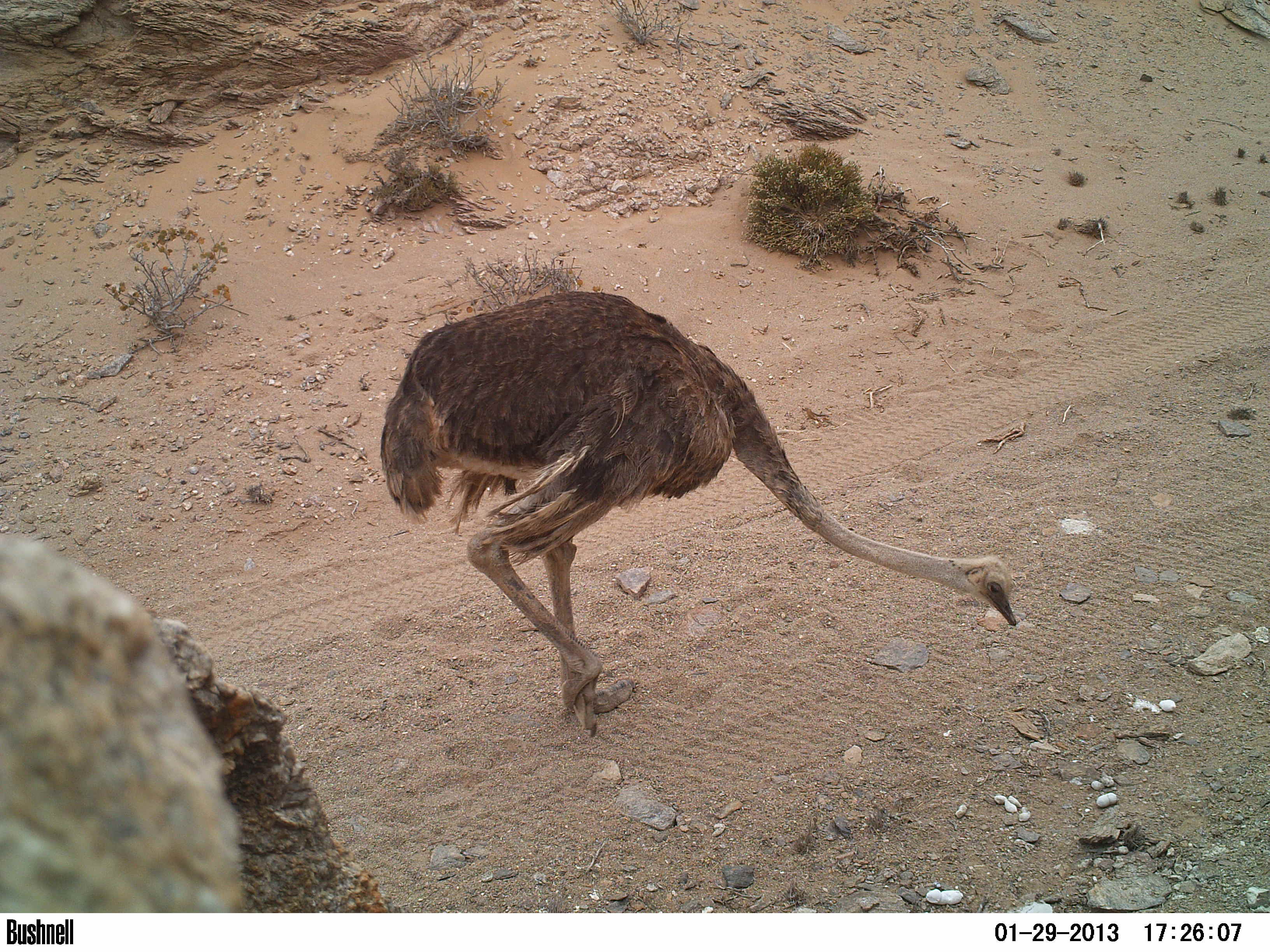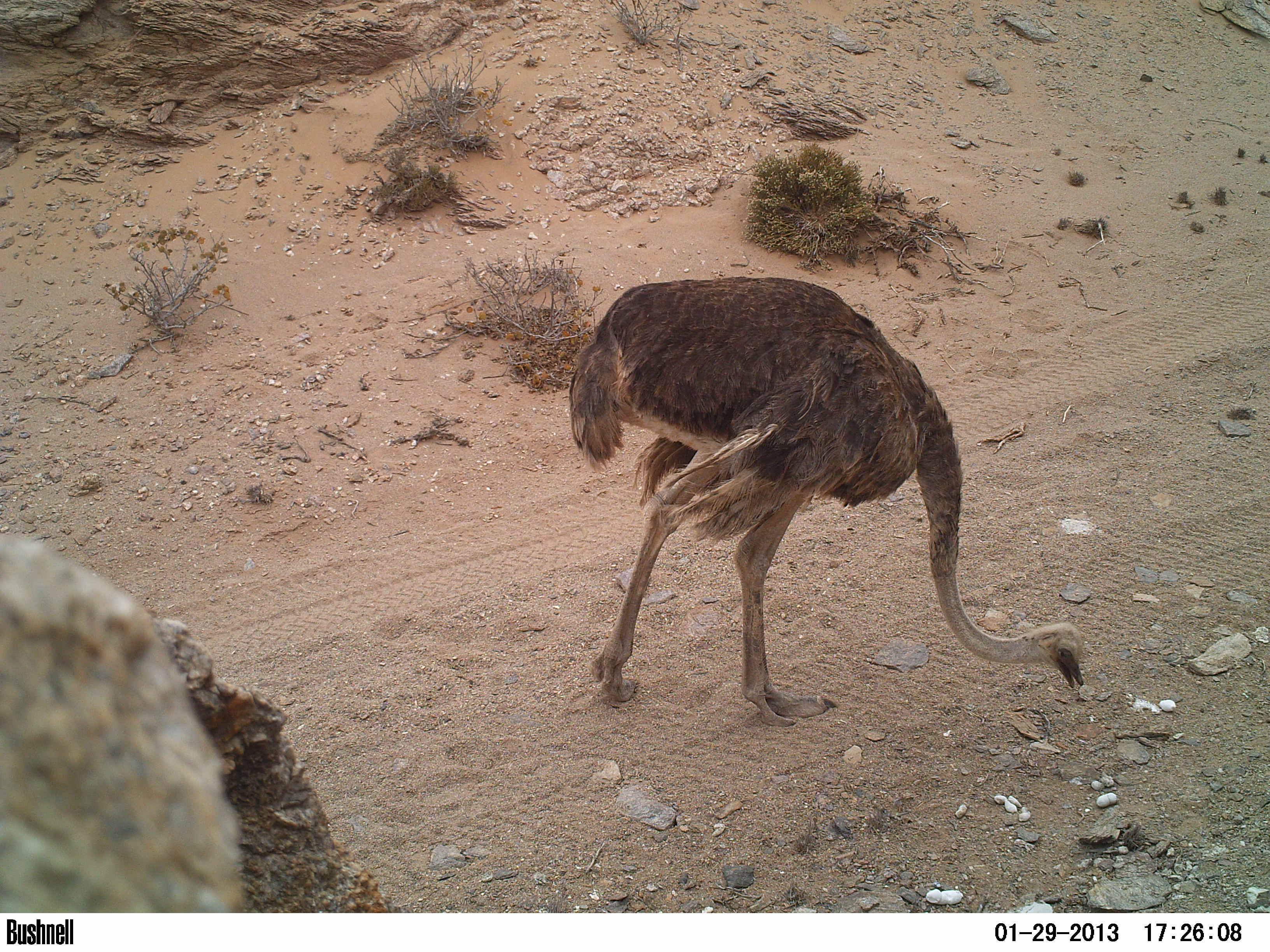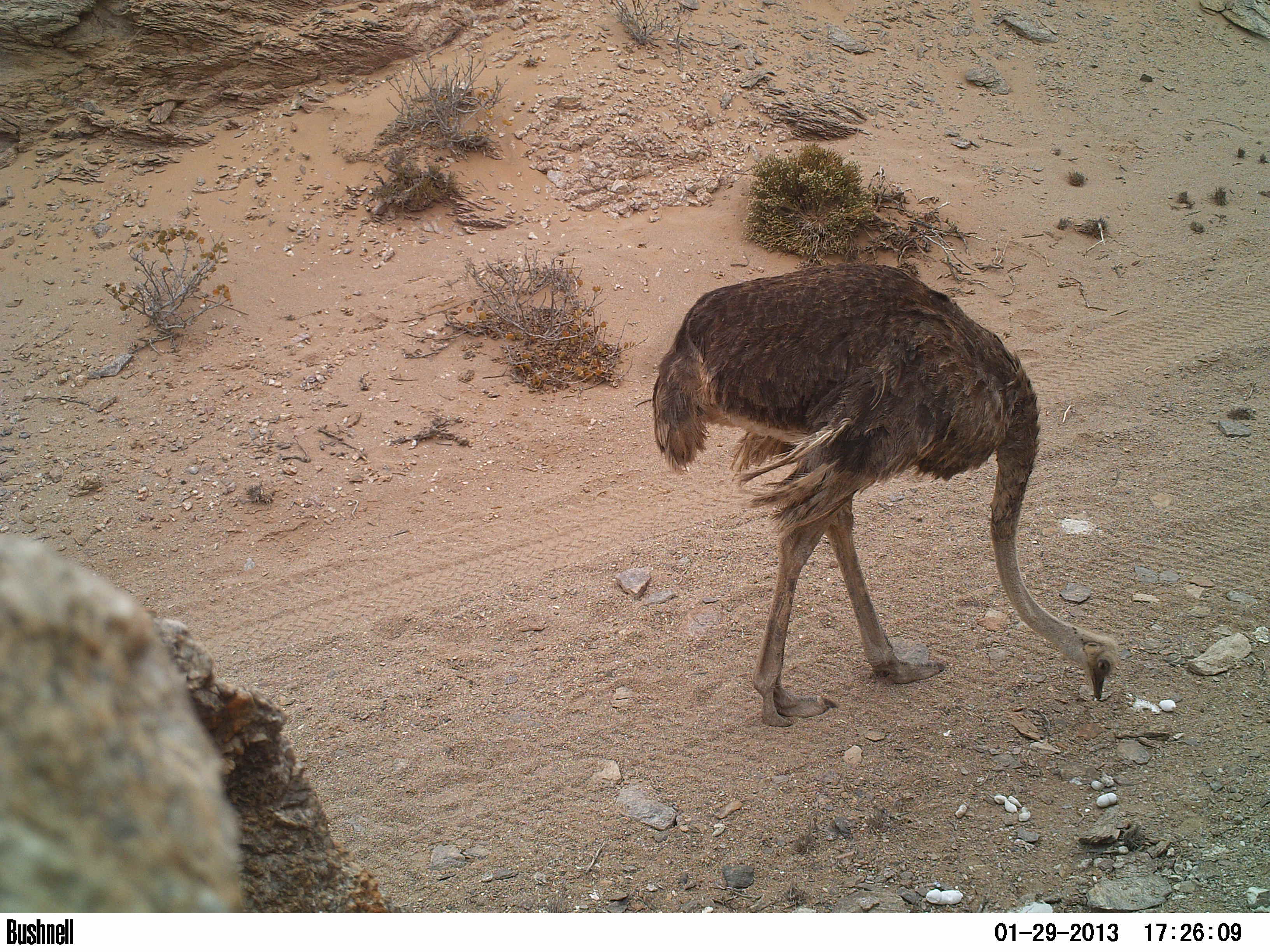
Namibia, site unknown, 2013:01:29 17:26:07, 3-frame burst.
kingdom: Animalia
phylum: Chordata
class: Aves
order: Struthioniformes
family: Struthionidae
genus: Struthio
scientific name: Struthio camelus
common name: common ostrich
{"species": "Struthio camelus (common ostrich)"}